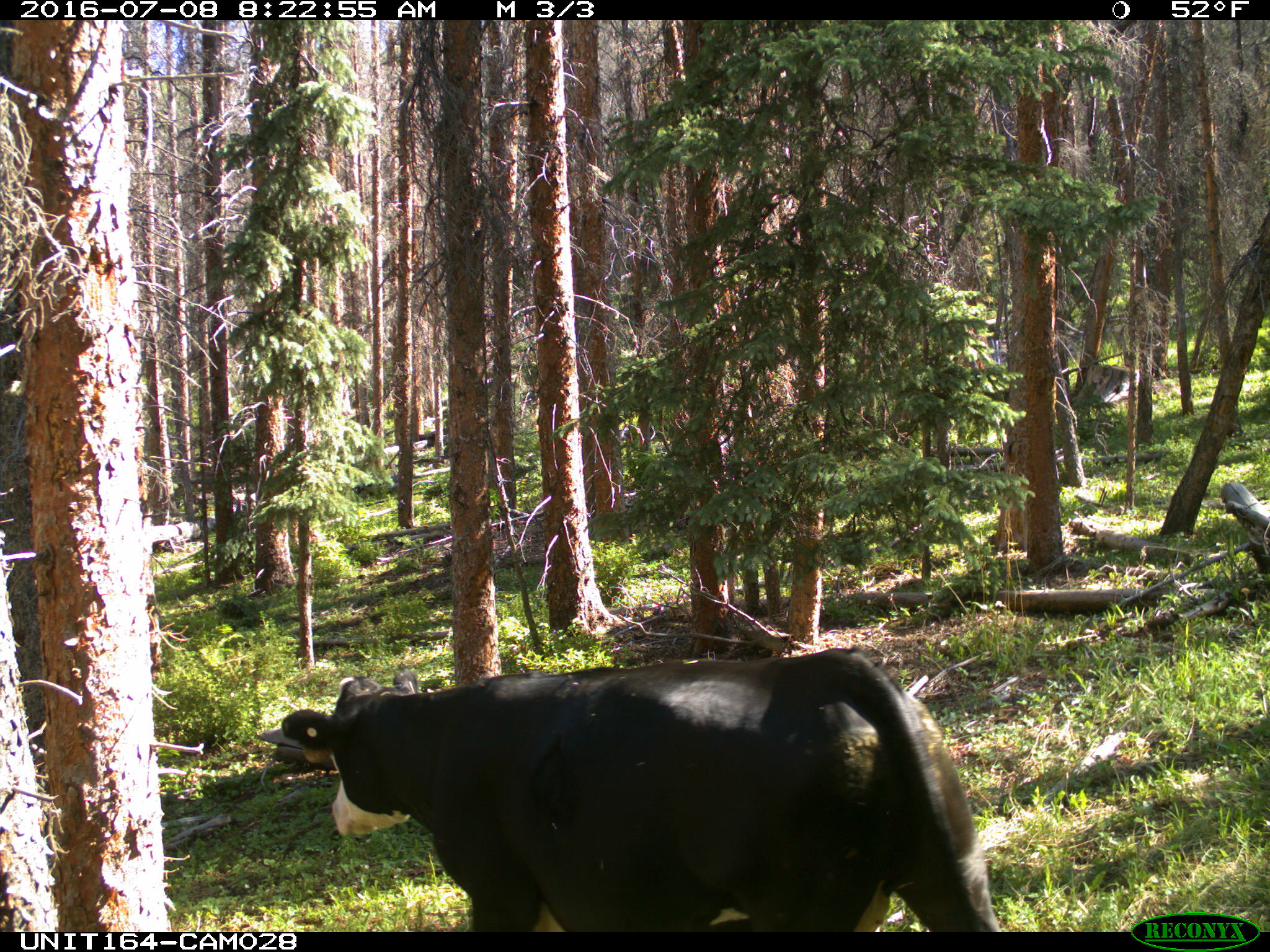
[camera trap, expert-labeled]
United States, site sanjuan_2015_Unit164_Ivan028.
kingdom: Animalia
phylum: Chordata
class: Mammalia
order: Artiodactyla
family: Bovidae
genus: Bos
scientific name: Bos taurus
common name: domestic cow